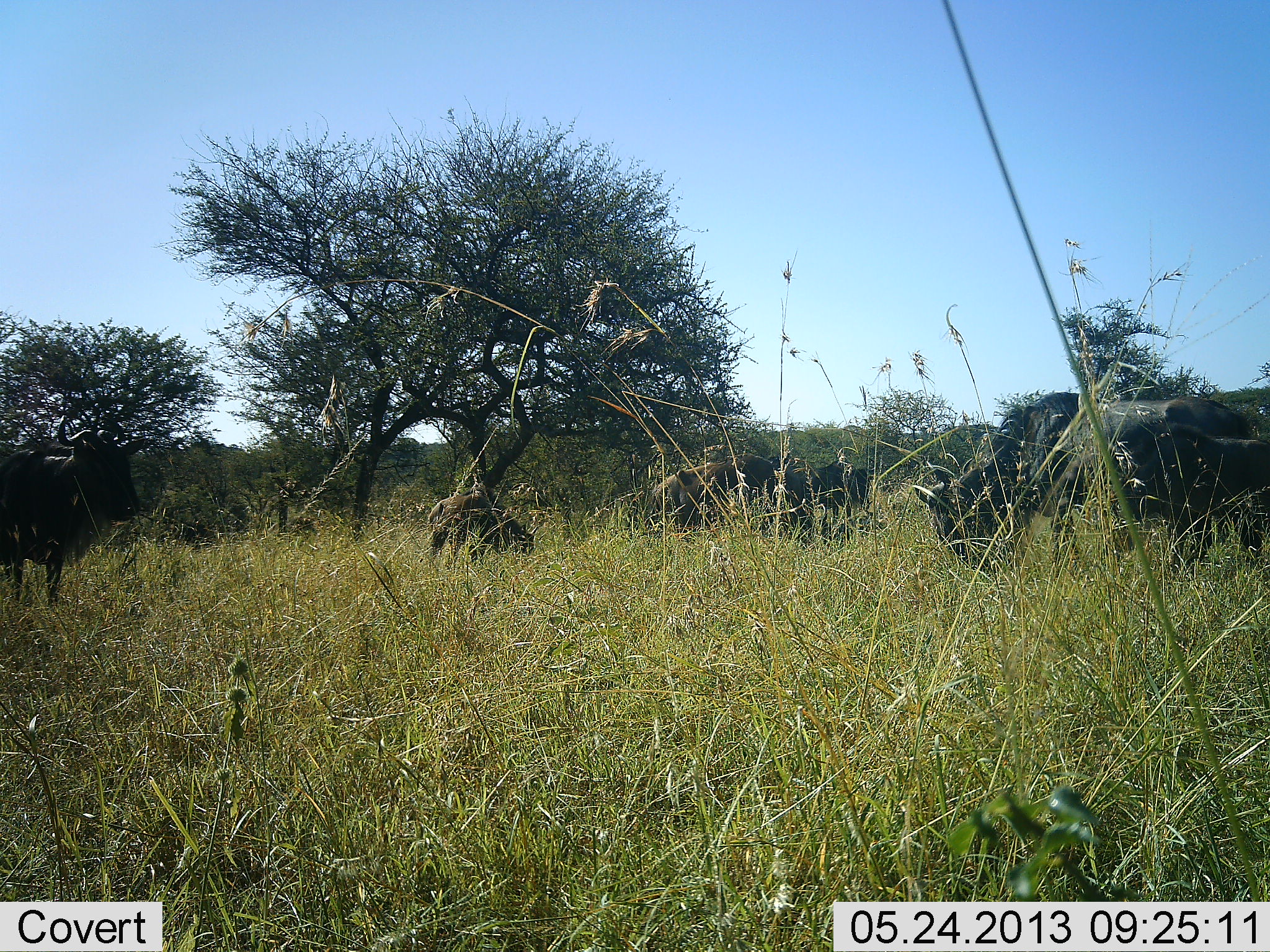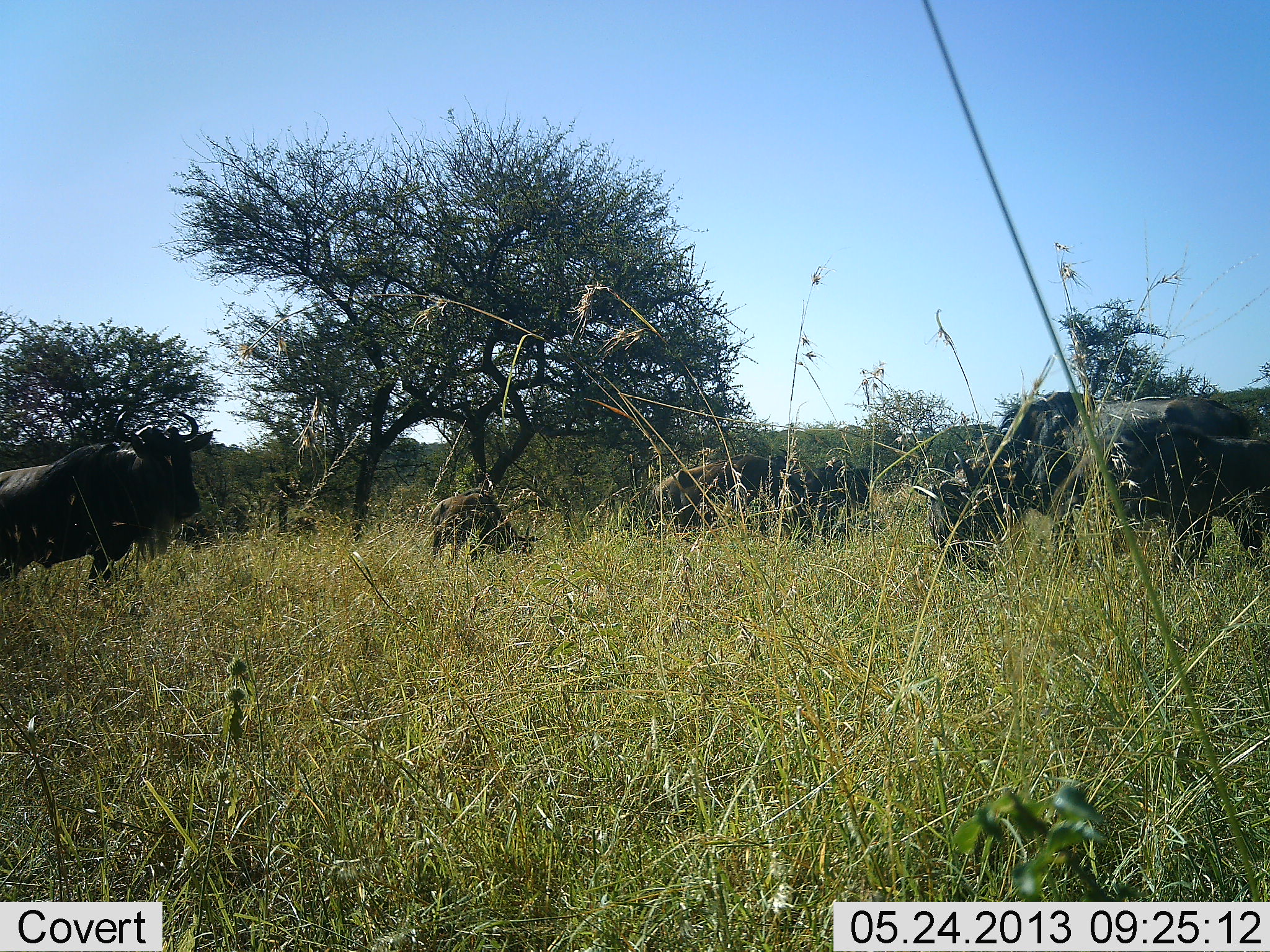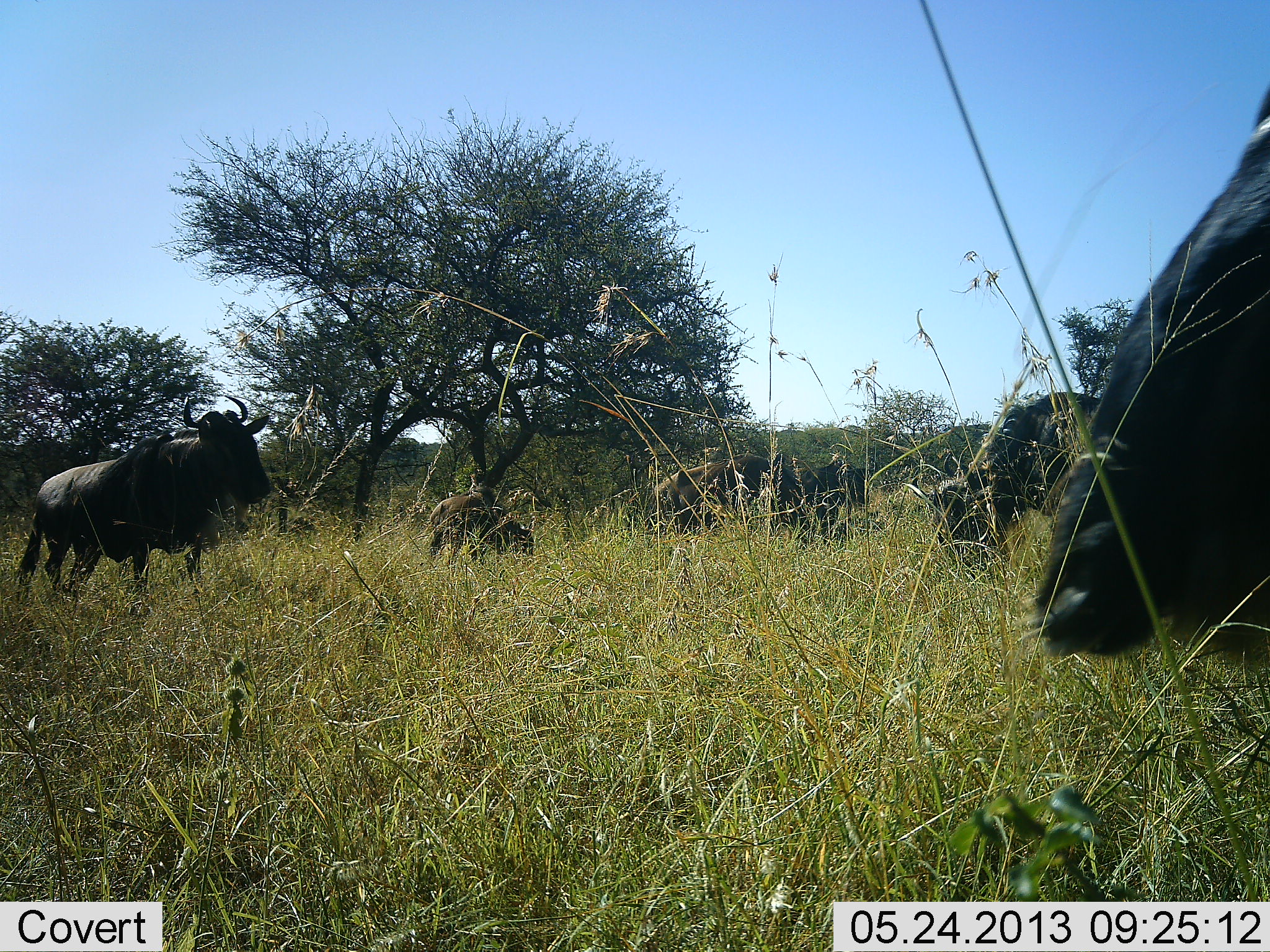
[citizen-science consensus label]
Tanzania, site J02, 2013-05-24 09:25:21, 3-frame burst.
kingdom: Animalia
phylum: Chordata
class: Mammalia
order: Artiodactyla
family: Bovidae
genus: Connochaetes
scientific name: Connochaetes taurinus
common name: blue wildebeest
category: wildebeest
Wildebeest (blue wildebeest) (Connochaetes taurinus), count 7. Behavior (volunteer vote fractions): standing 59%, resting 6%, moving 65%, interacting 18%. Young present (vote fraction): 6%. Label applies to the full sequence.